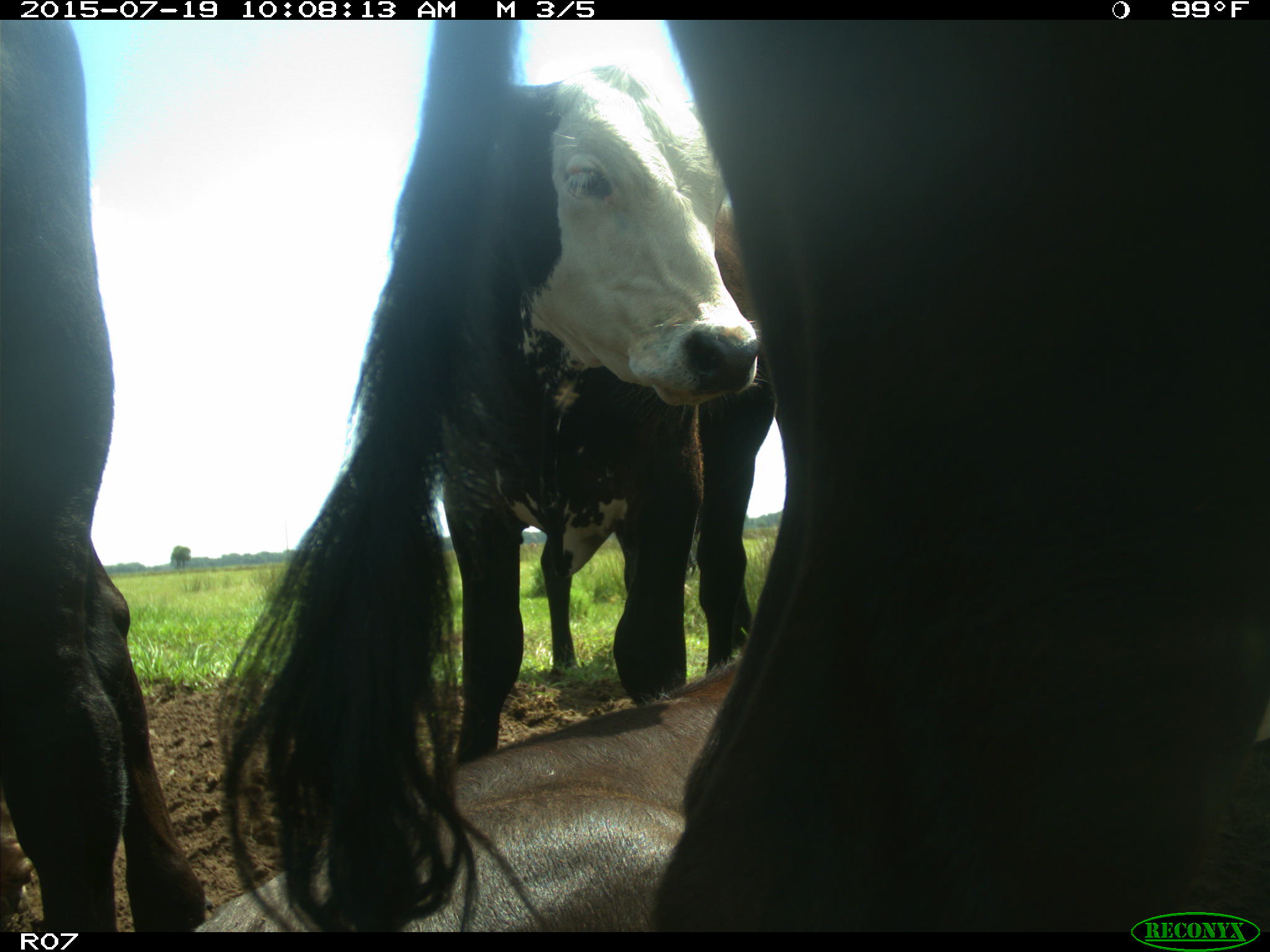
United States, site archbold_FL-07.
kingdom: Animalia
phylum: Chordata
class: Mammalia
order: Artiodactyla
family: Bovidae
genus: Bos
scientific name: Bos taurus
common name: domestic cow